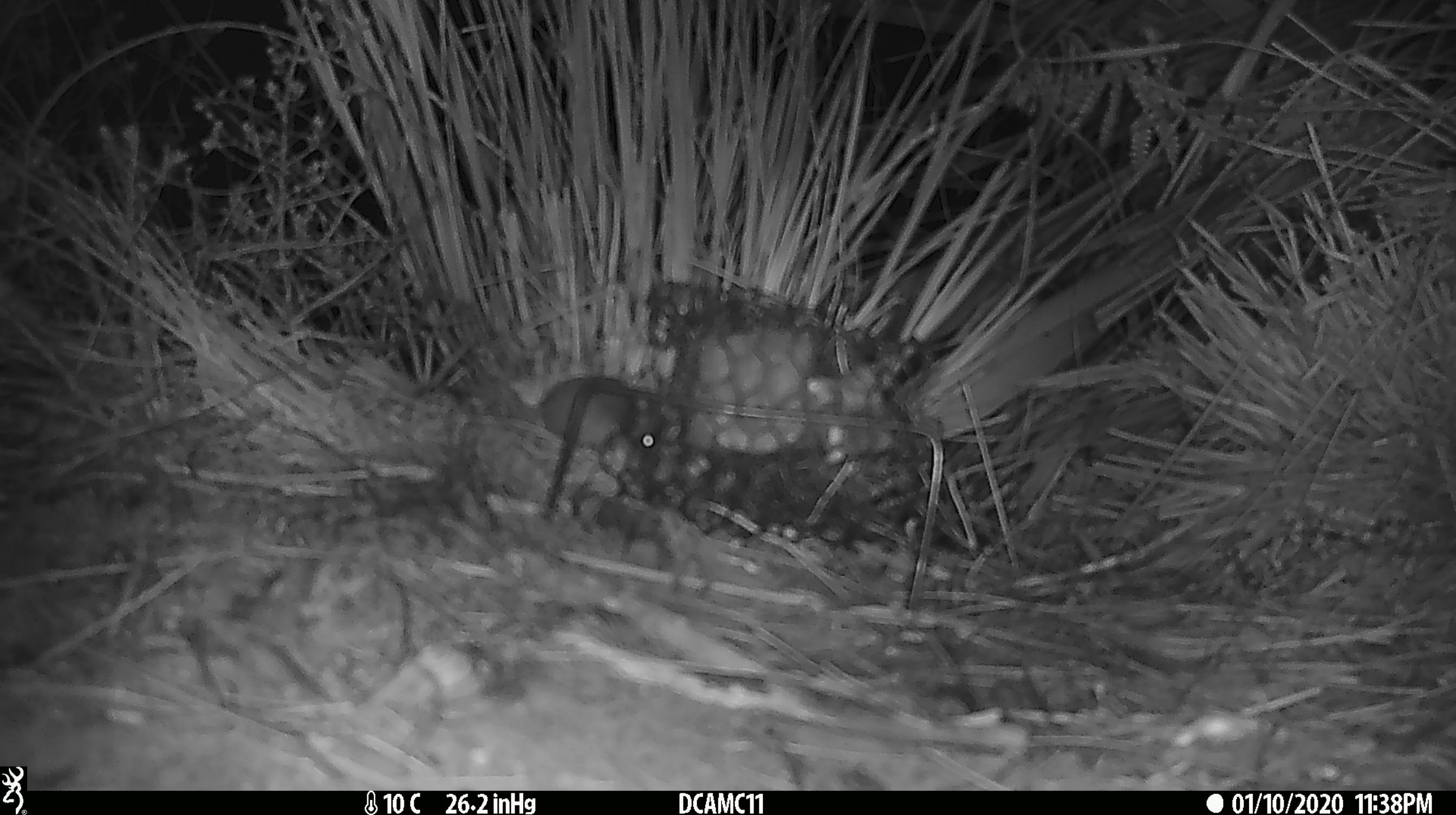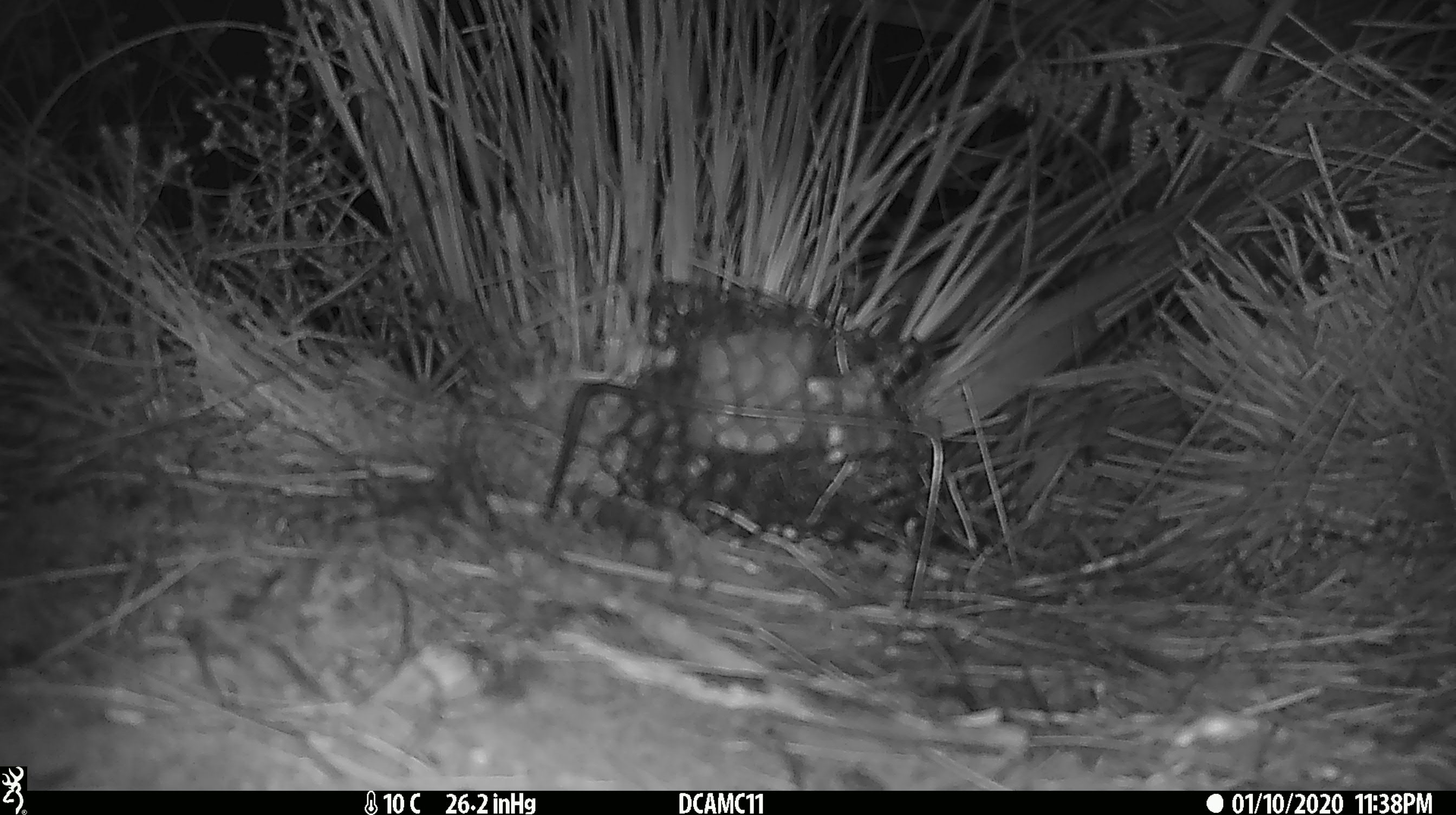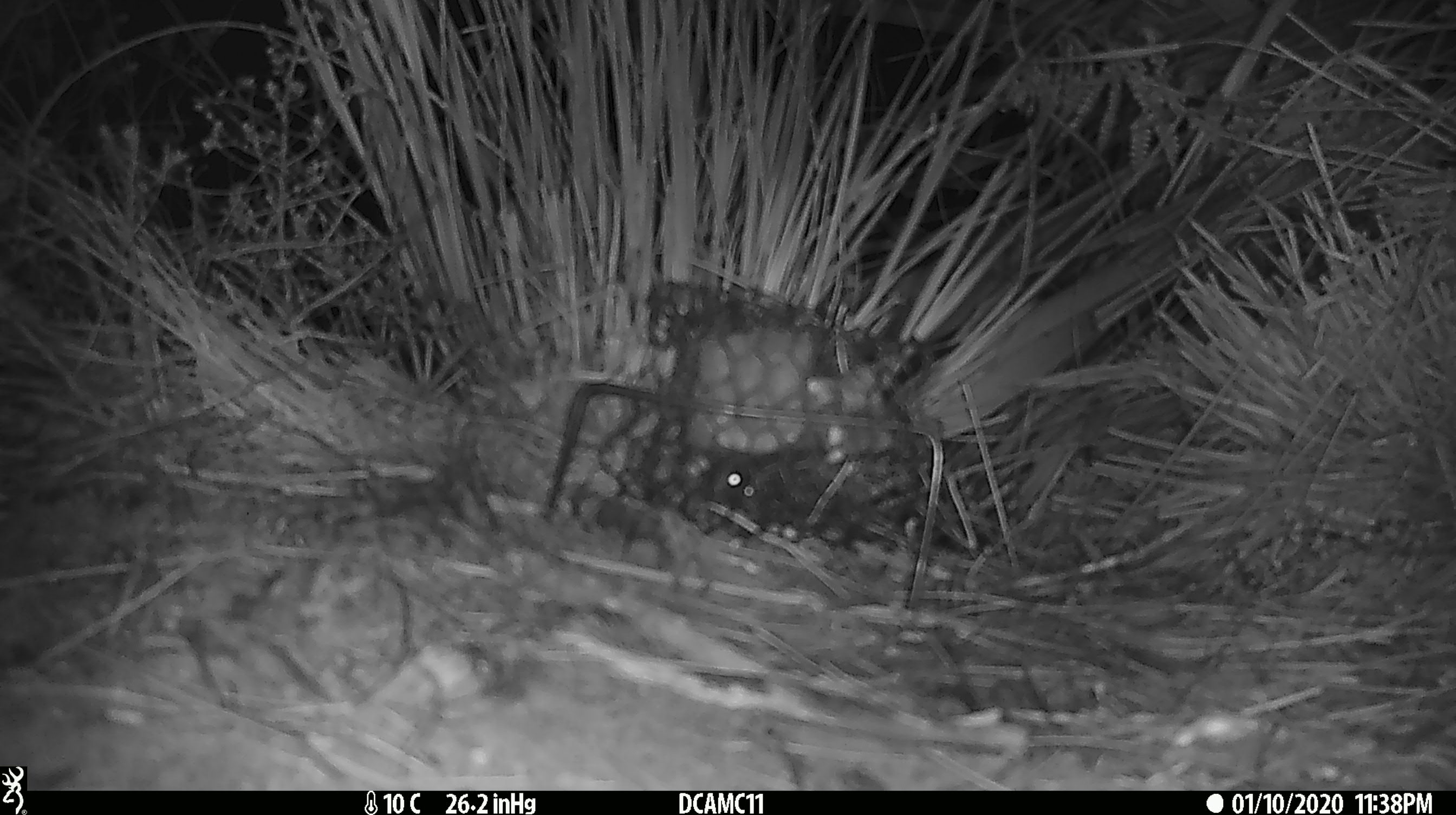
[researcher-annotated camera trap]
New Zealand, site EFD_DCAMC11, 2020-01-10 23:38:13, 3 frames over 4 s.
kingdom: Animalia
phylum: Chordata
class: Mammalia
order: Rodentia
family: Muridae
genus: Mus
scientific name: Mus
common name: mouse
Mouse (Mus).